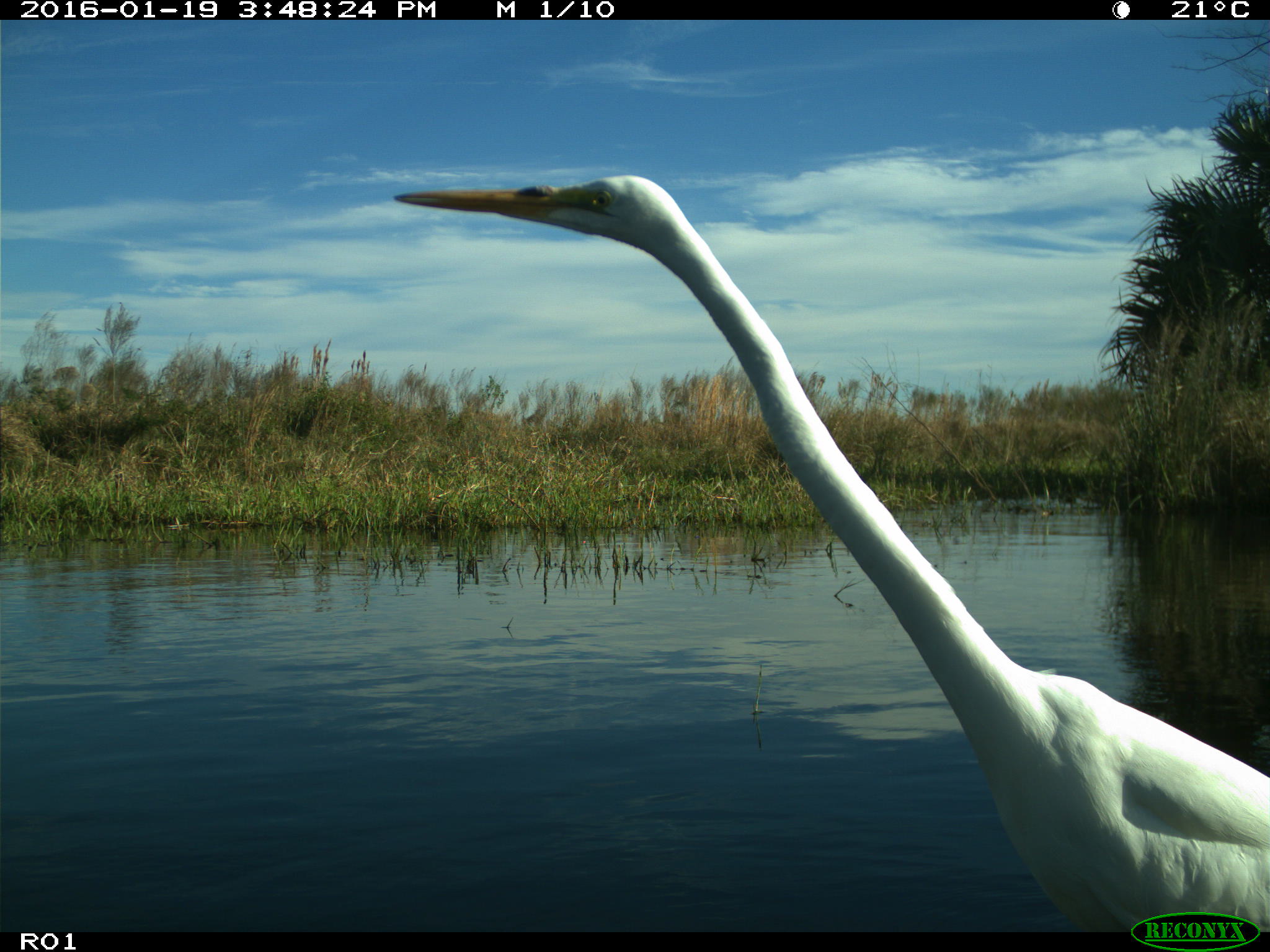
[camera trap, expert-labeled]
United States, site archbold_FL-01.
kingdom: Animalia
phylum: Chordata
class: Aves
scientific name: Aves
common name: birds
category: unidentified bird